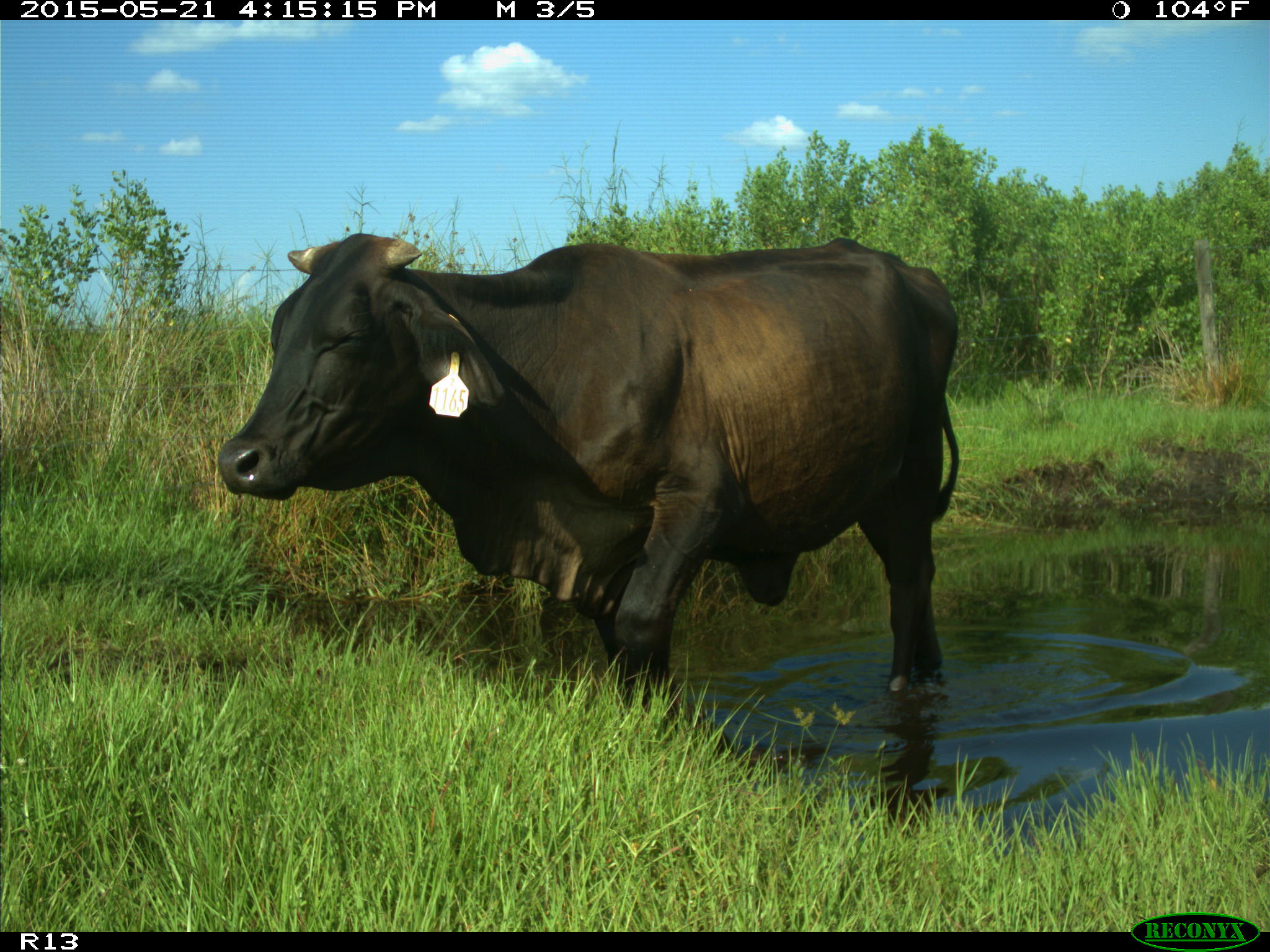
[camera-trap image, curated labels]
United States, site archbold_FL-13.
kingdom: Animalia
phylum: Chordata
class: Mammalia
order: Artiodactyla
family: Bovidae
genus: Bos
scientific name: Bos taurus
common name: domestic cow